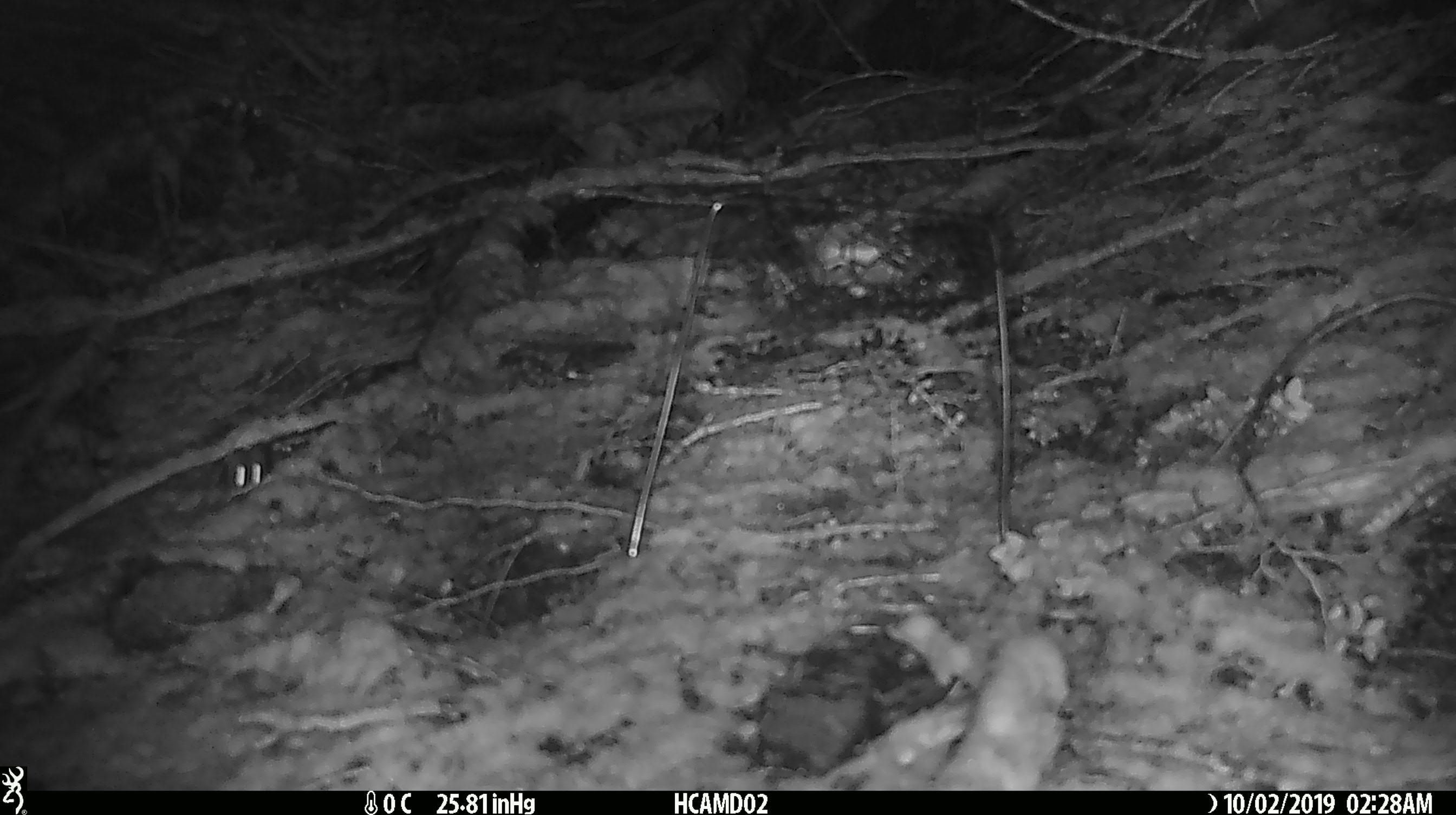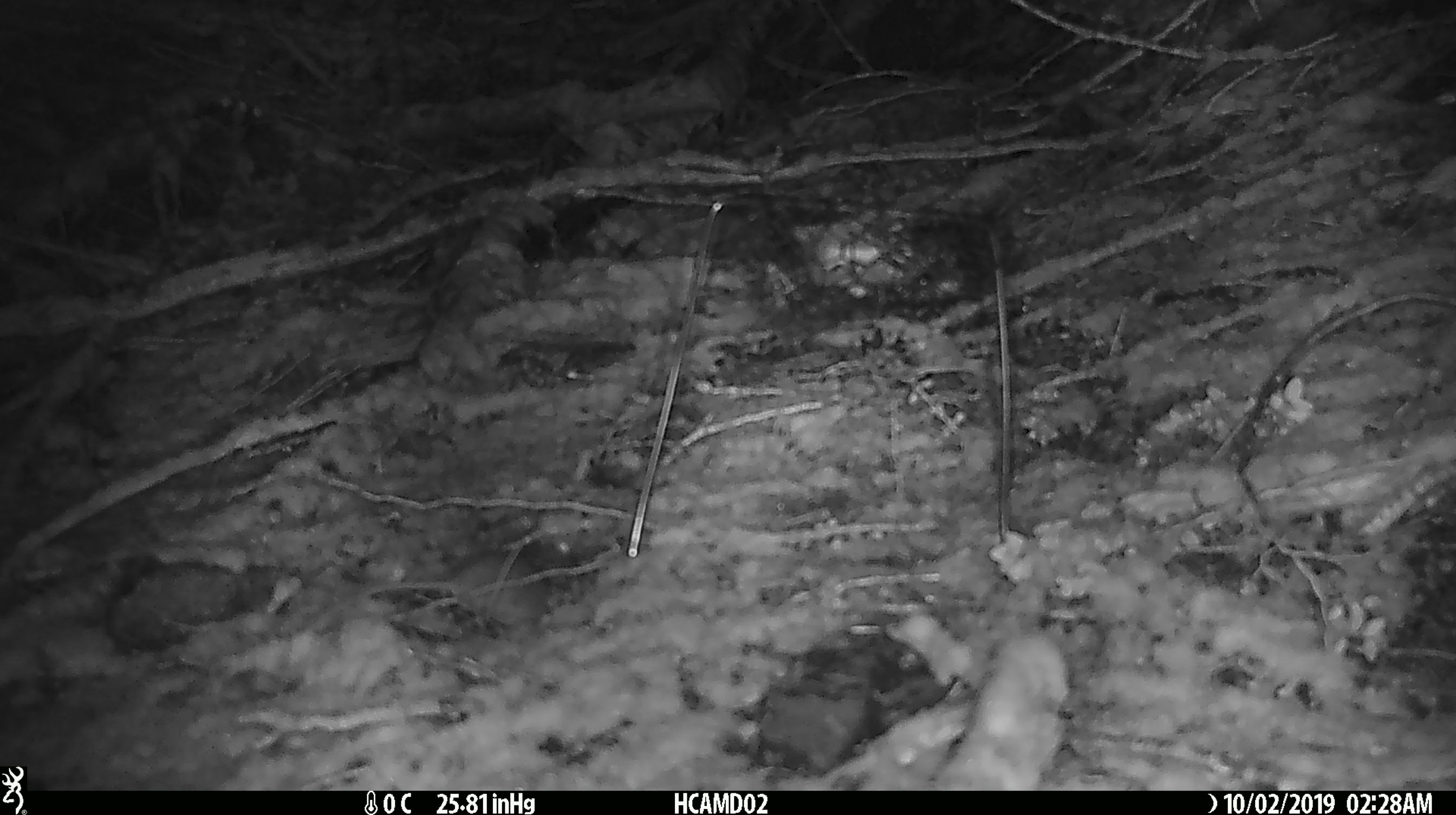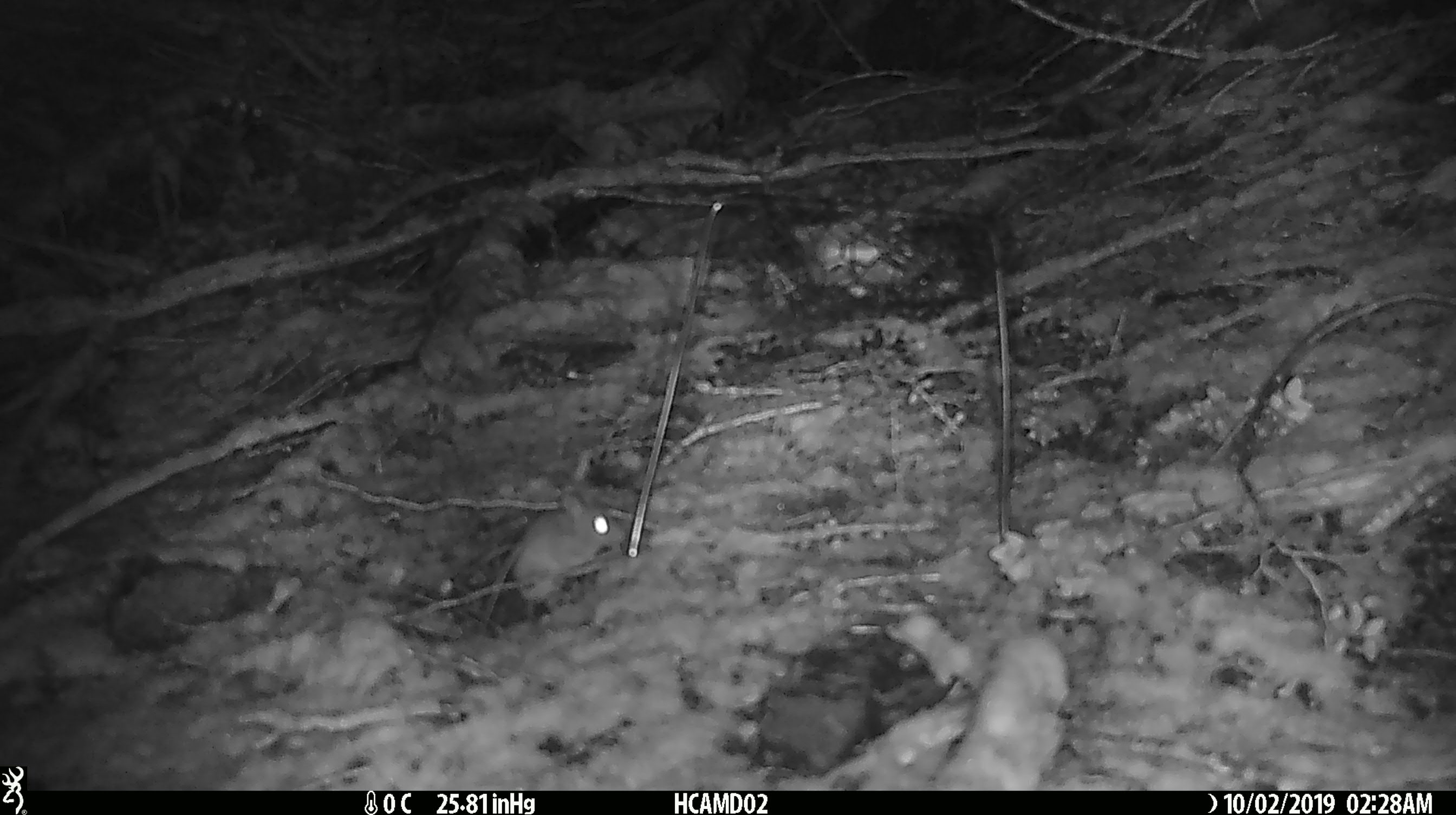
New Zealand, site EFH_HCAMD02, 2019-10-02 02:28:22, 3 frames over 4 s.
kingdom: Animalia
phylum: Chordata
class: Mammalia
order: Rodentia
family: Muridae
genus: Mus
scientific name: Mus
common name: mouse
Mouse (Mus).